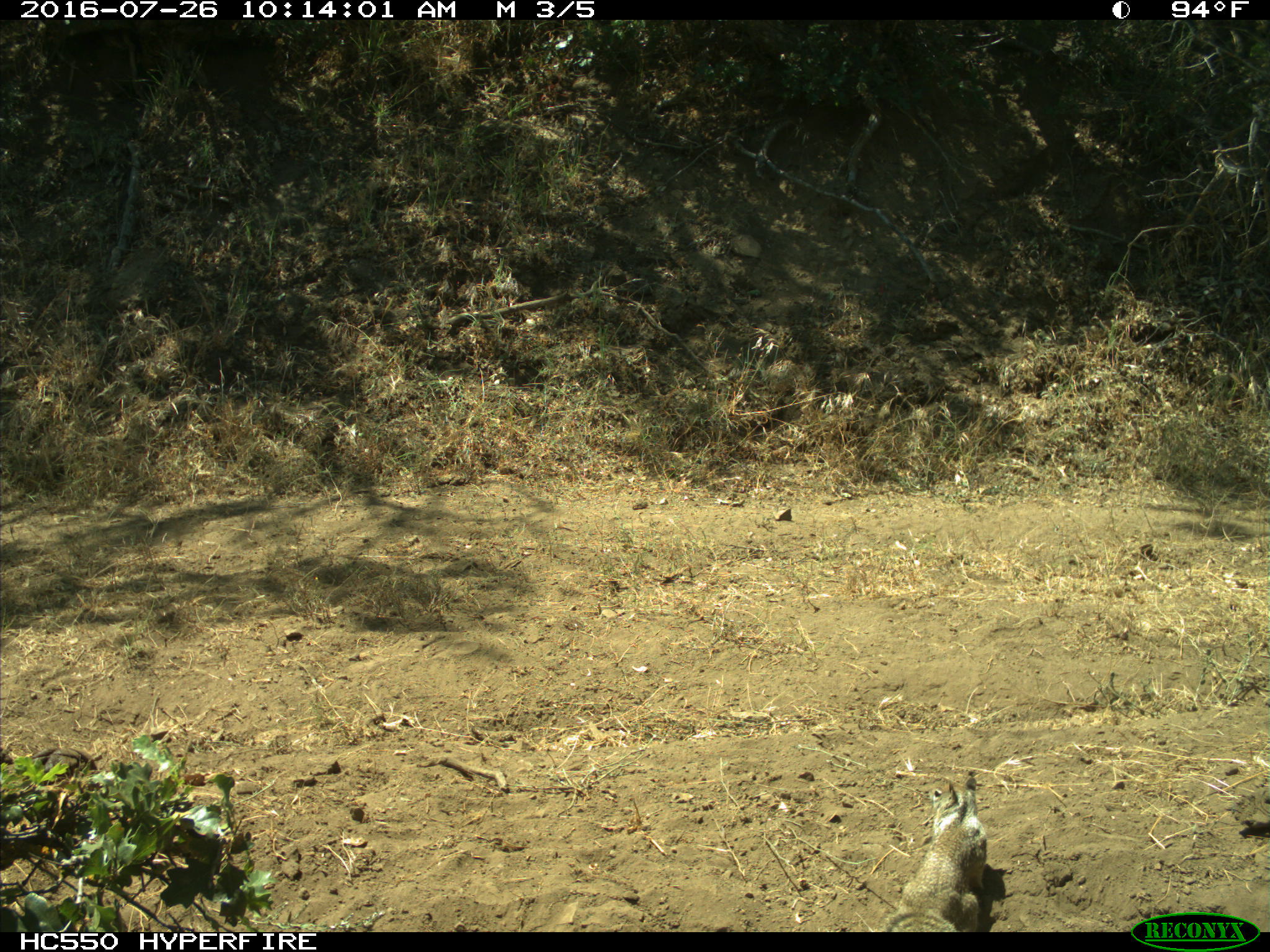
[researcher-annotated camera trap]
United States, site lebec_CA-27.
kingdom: Animalia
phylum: Chordata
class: Mammalia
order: Rodentia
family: Sciuridae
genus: Otospermophilus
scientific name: Otospermophilus beecheyi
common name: california ground squirrel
Otospermophilus beecheyi (california ground squirrel).